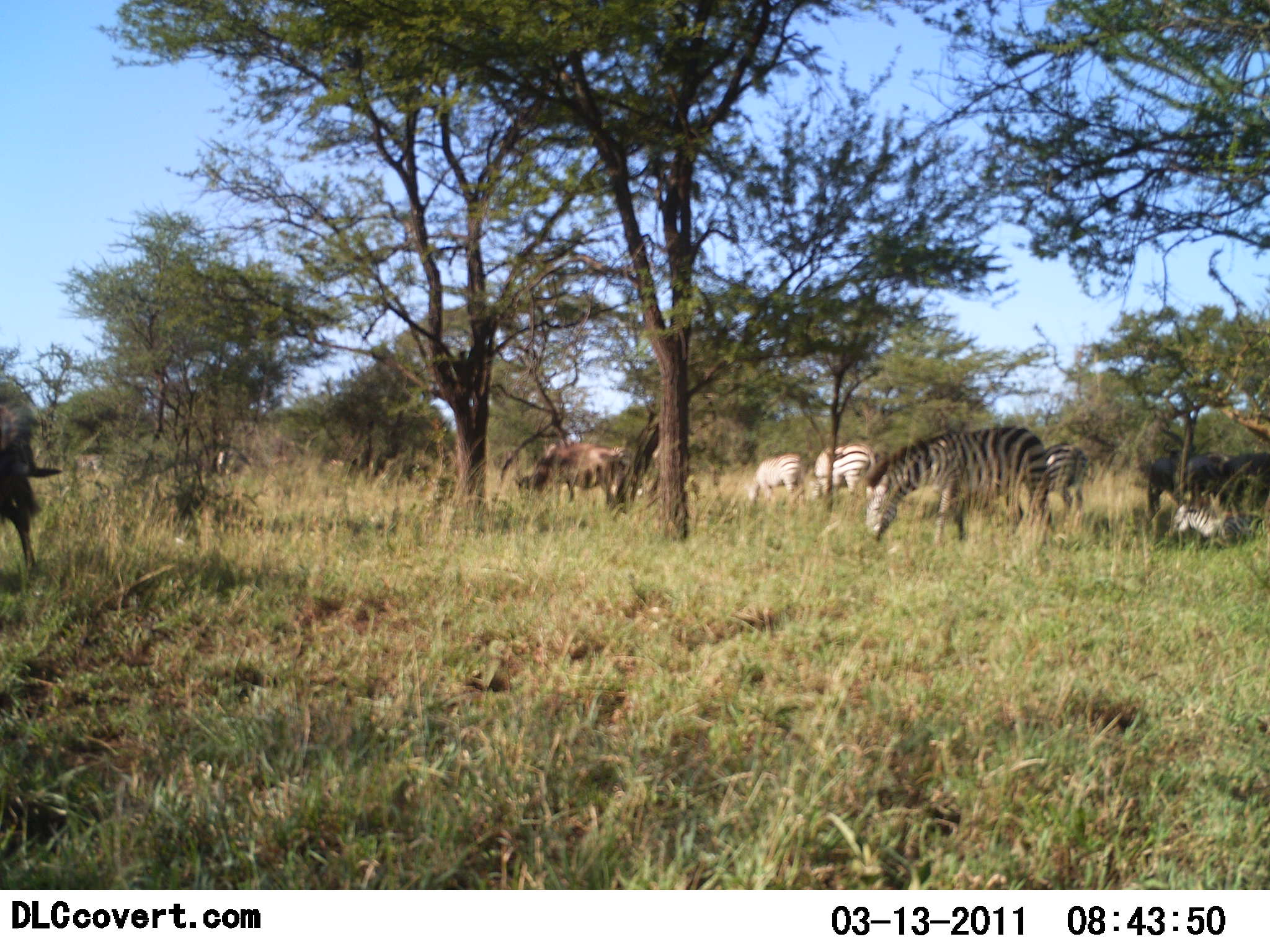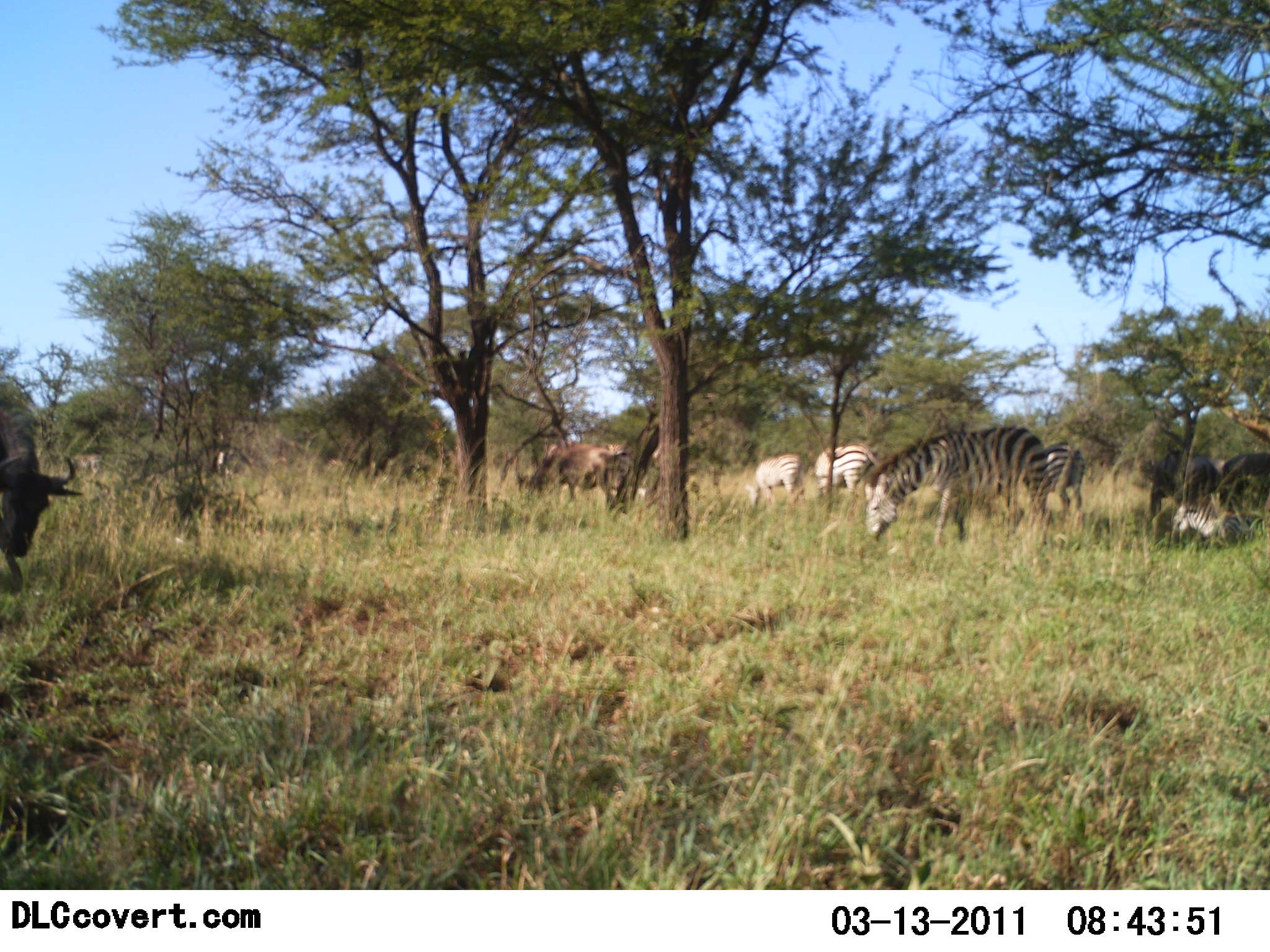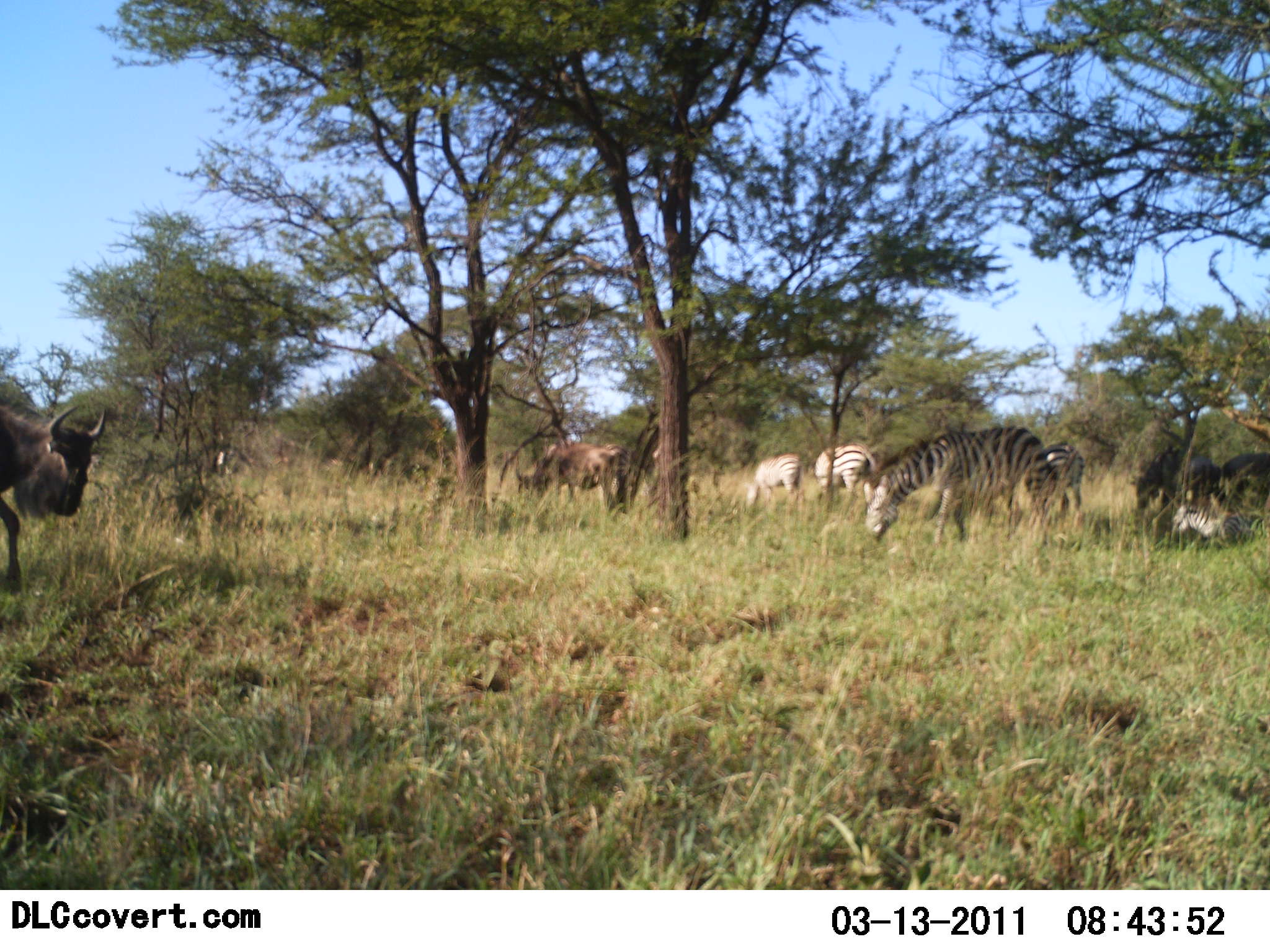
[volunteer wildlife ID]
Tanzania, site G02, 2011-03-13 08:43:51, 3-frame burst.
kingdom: Animalia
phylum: Chordata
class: Mammalia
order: Artiodactyla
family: Bovidae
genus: Connochaetes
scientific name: Connochaetes taurinus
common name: blue wildebeest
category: wildebeest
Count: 4.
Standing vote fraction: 55%.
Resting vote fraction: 0%.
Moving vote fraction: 18%.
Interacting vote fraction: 0%.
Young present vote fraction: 0%.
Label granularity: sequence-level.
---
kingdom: Animalia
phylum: Chordata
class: Mammalia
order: Perissodactyla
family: Equidae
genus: Equus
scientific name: Equus quagga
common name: plains zebra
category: zebra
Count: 4.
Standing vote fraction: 41%.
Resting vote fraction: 12%.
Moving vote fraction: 6%.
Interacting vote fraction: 0%.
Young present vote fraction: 0%.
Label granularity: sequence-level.